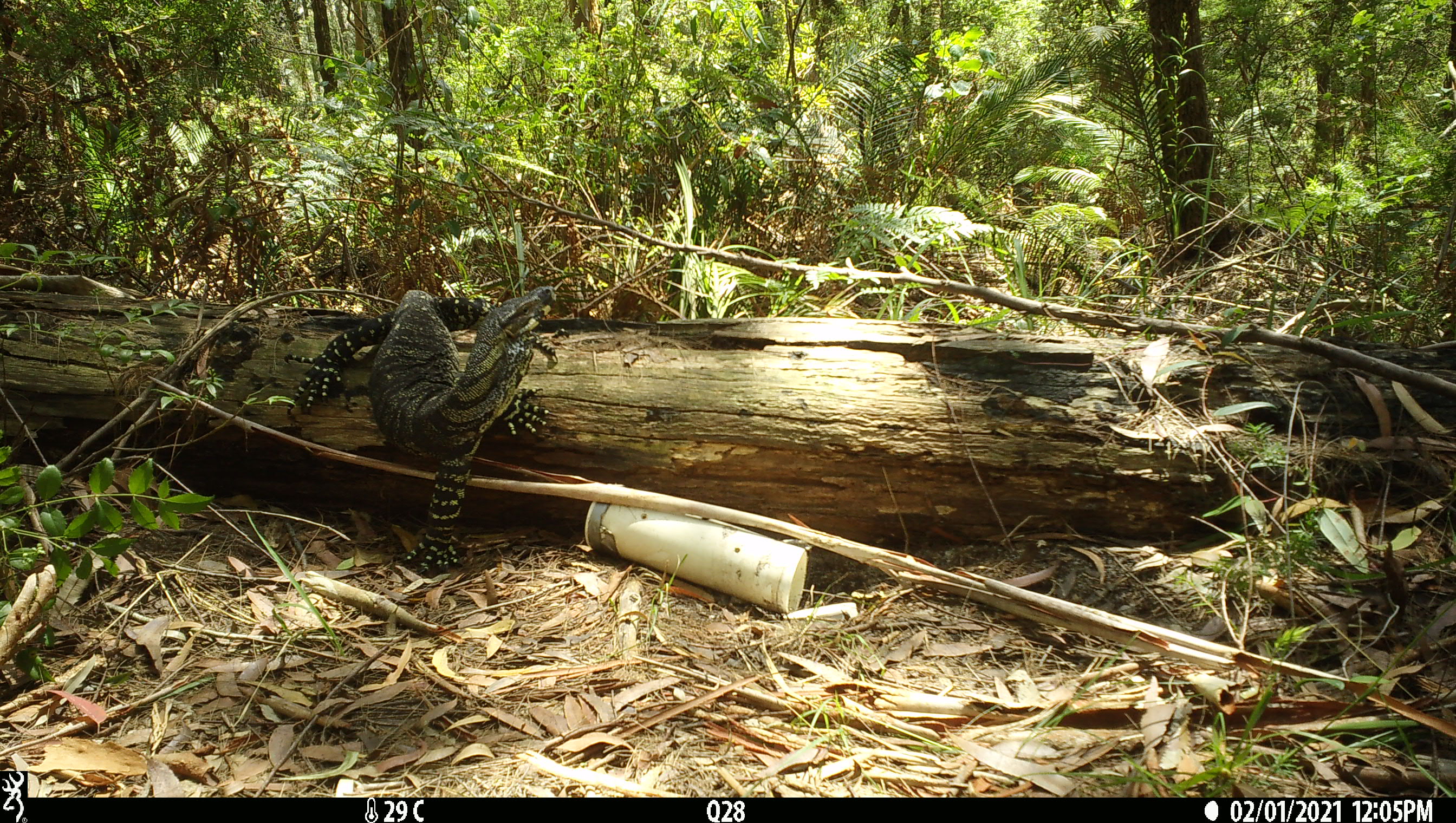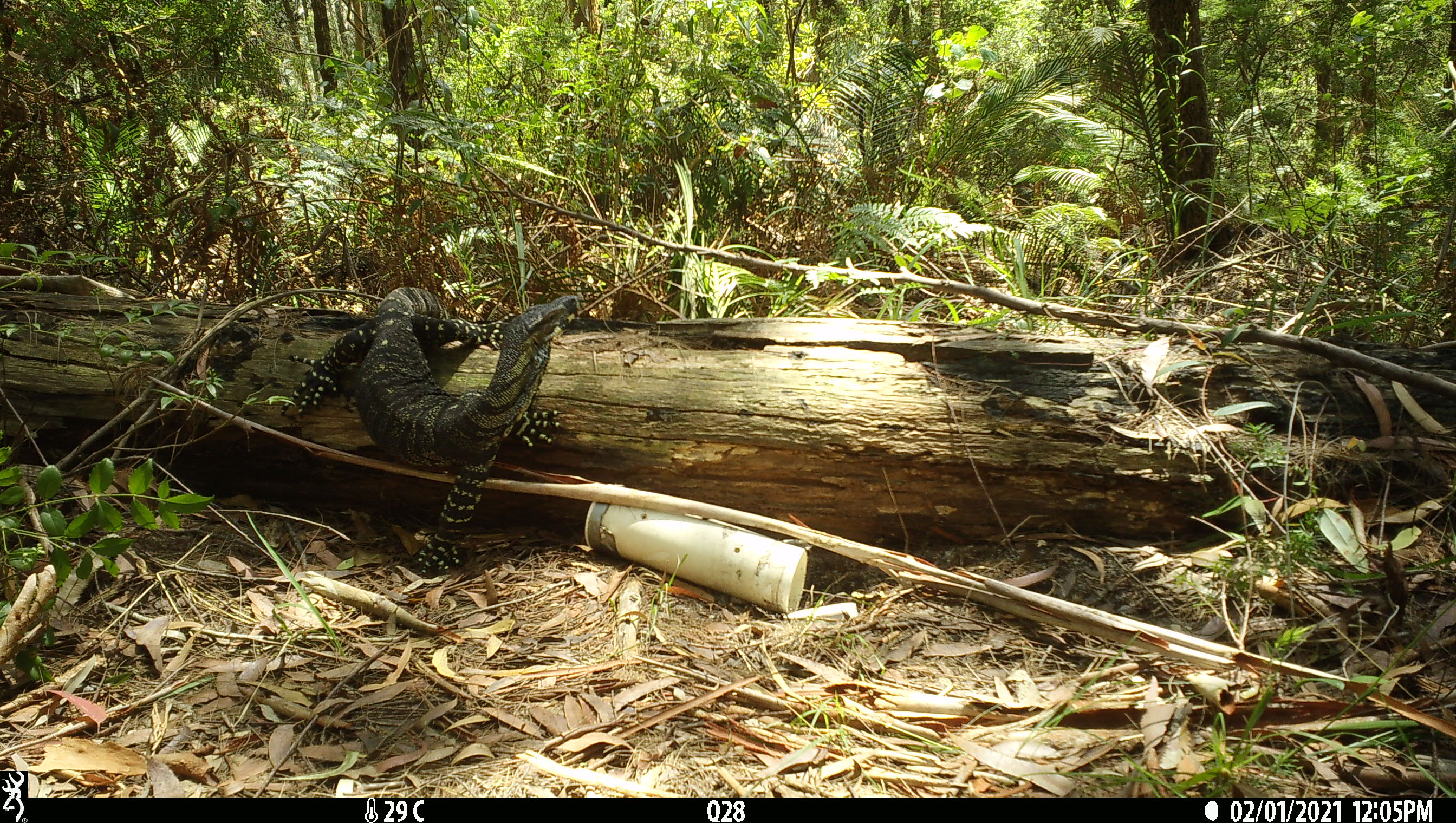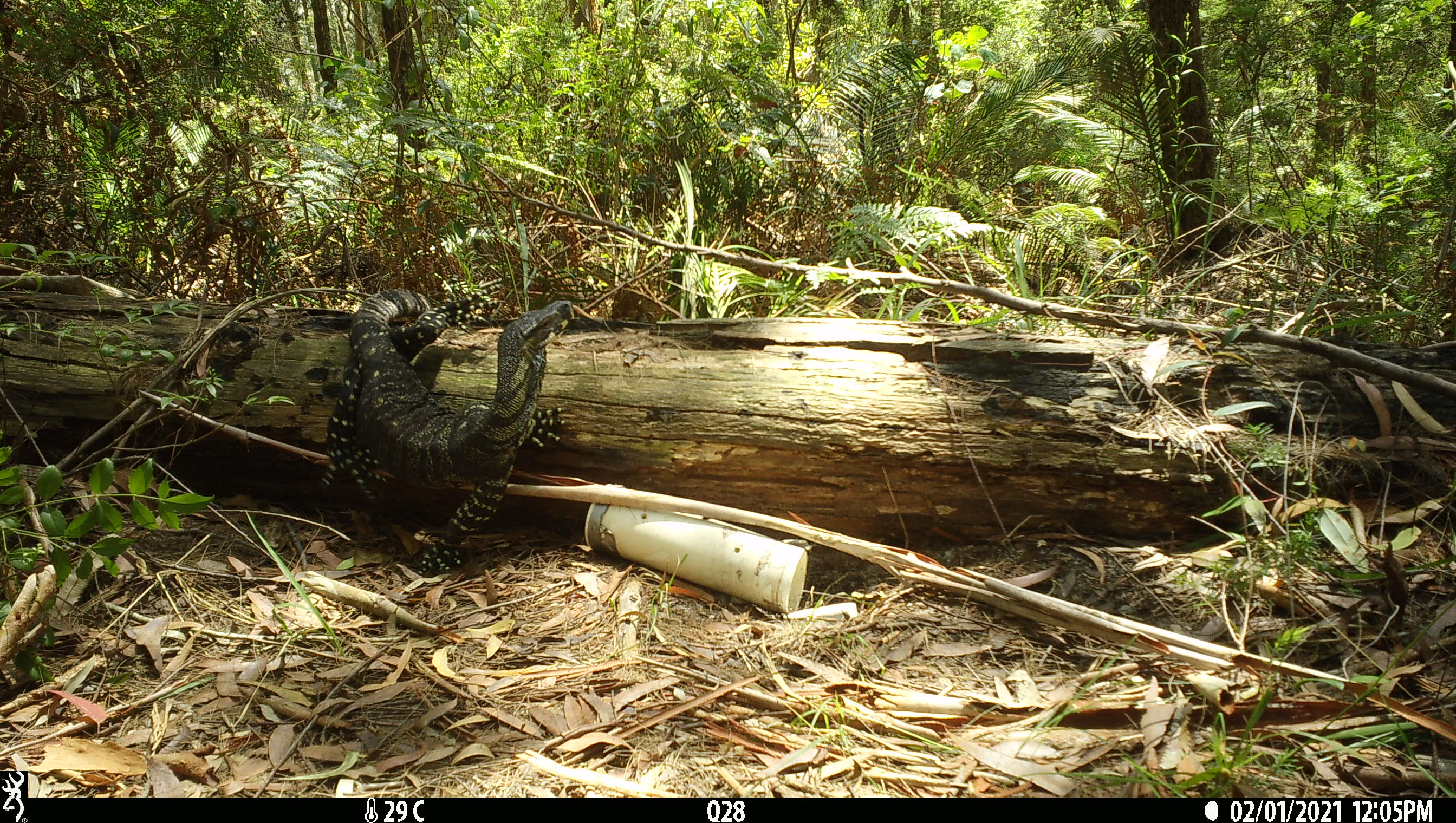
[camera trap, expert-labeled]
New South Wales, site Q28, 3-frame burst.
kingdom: Animalia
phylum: Chordata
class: Reptilia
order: Squamata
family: Varanidae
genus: Varanus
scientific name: Varanus varius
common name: lace monitor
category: goanna